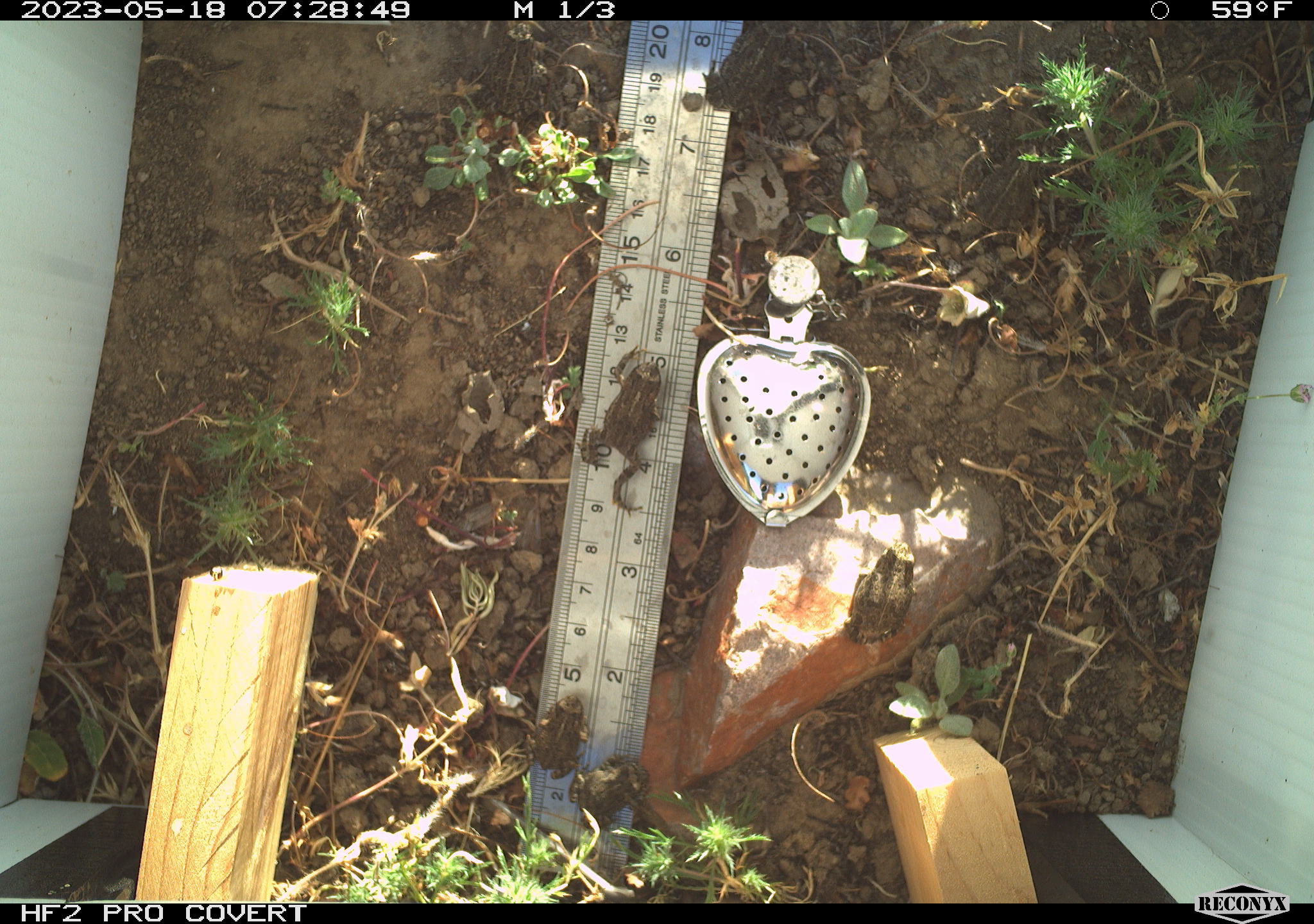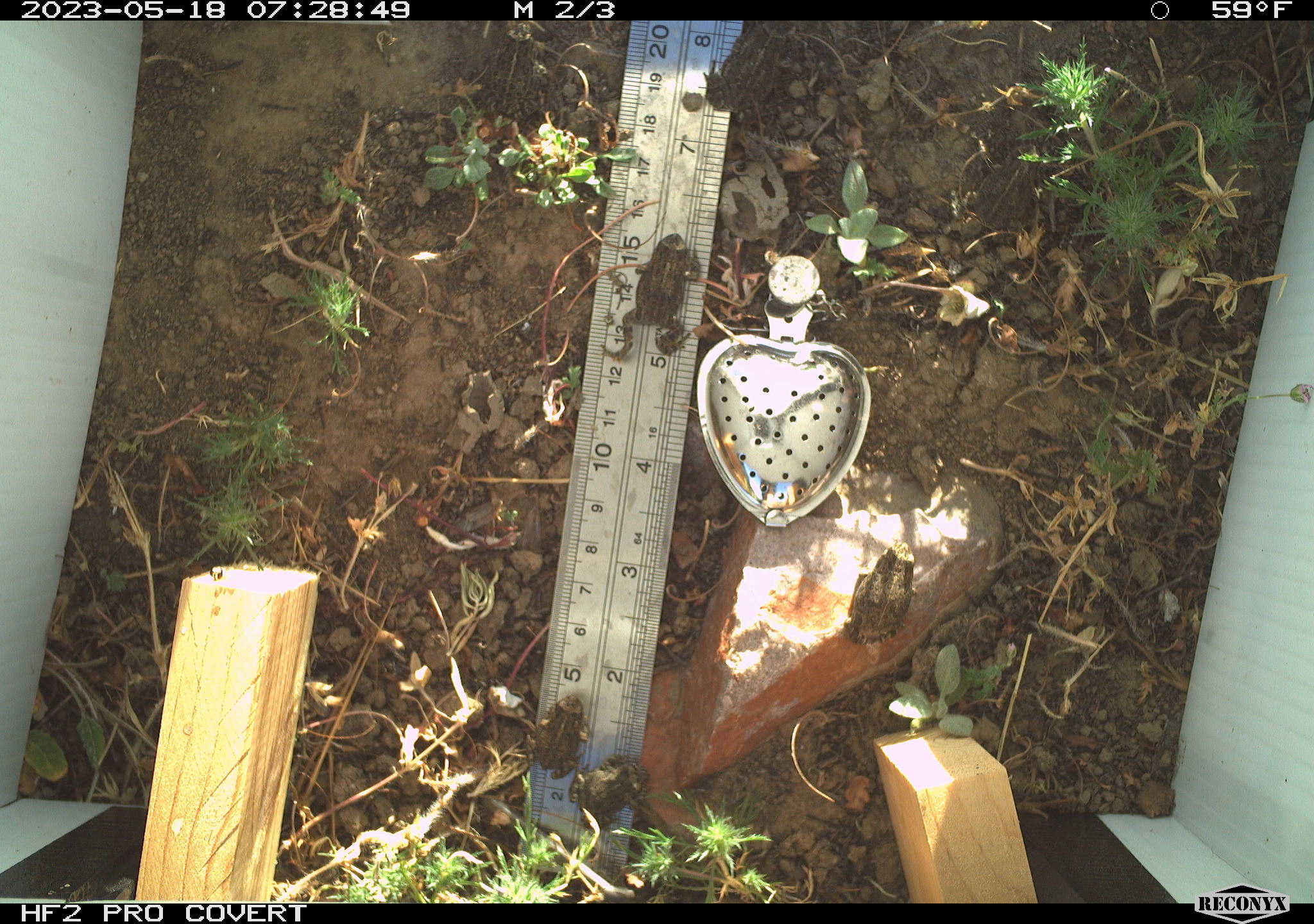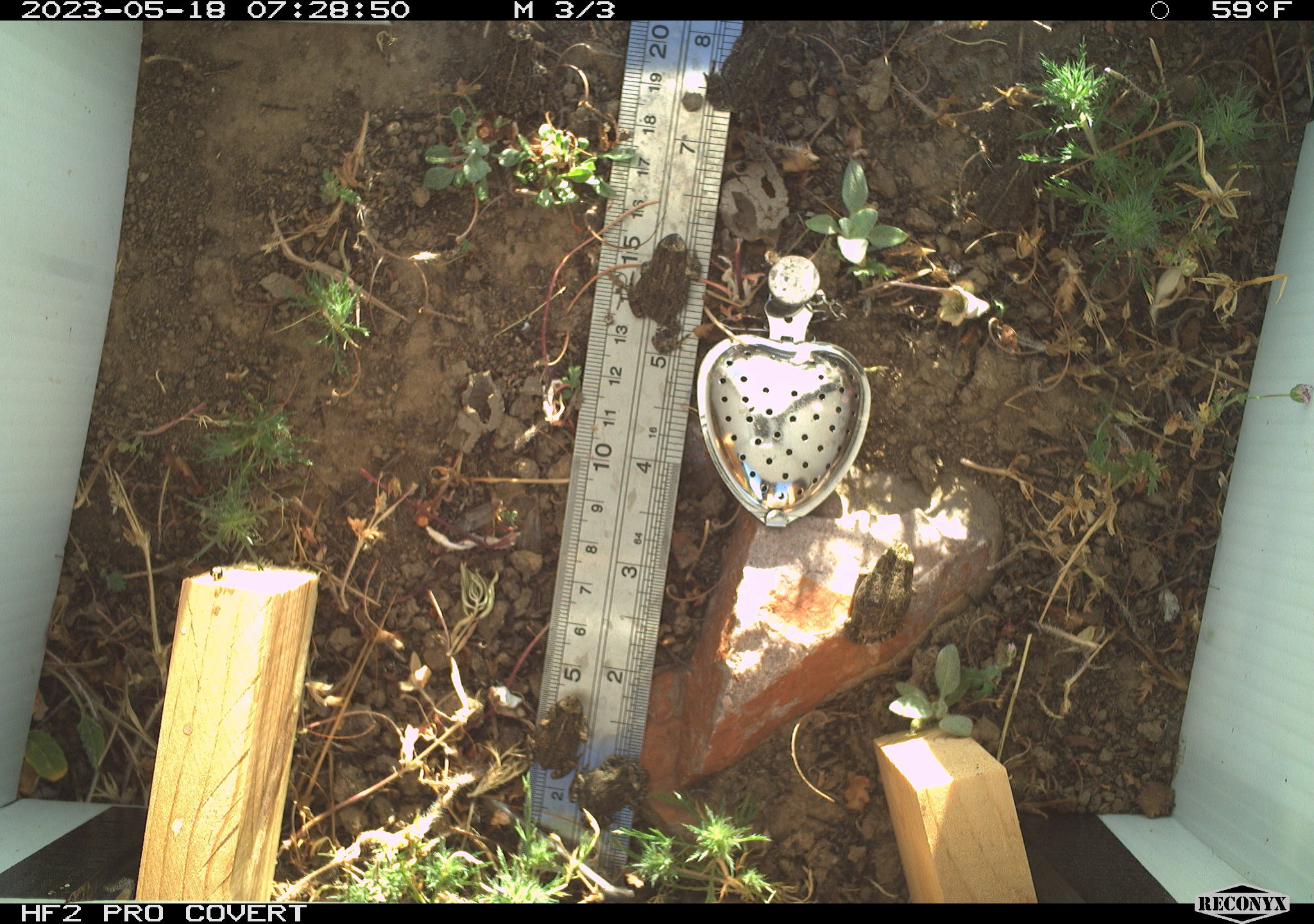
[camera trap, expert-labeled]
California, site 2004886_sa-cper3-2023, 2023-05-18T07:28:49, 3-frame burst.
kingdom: Animalia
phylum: Chordata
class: Amphibia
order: Anura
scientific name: Anura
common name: frogs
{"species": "frogs (Anura)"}